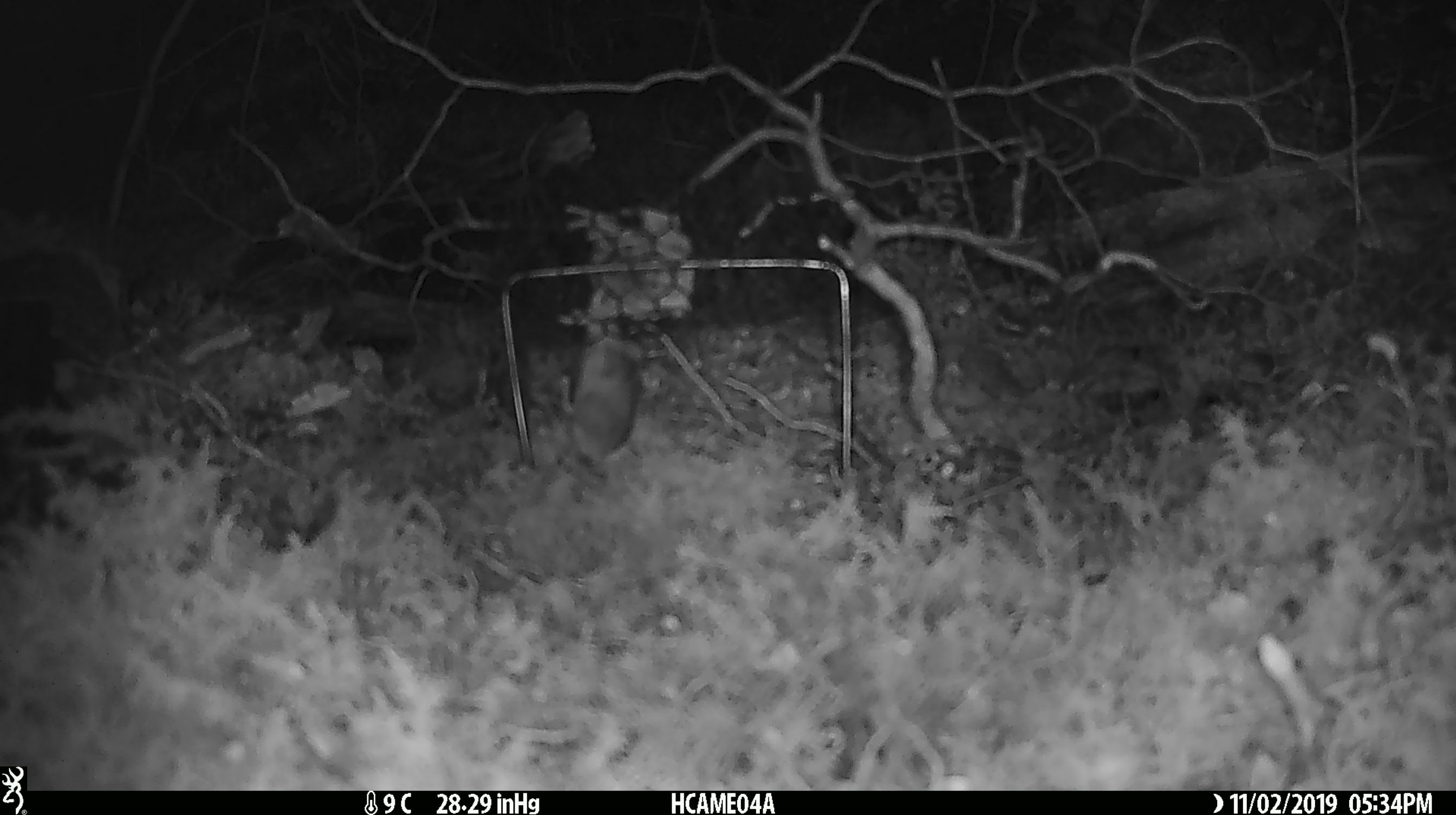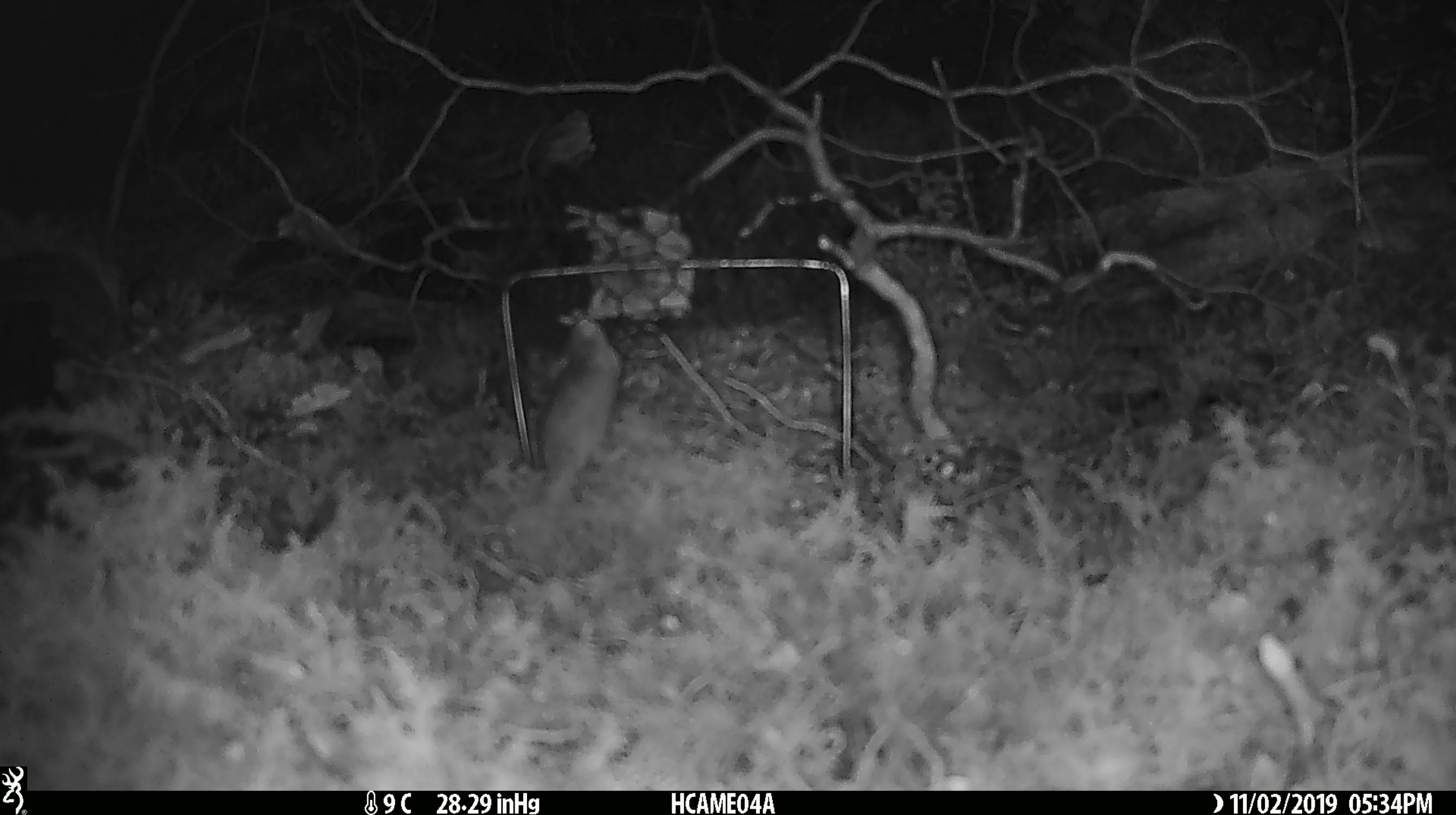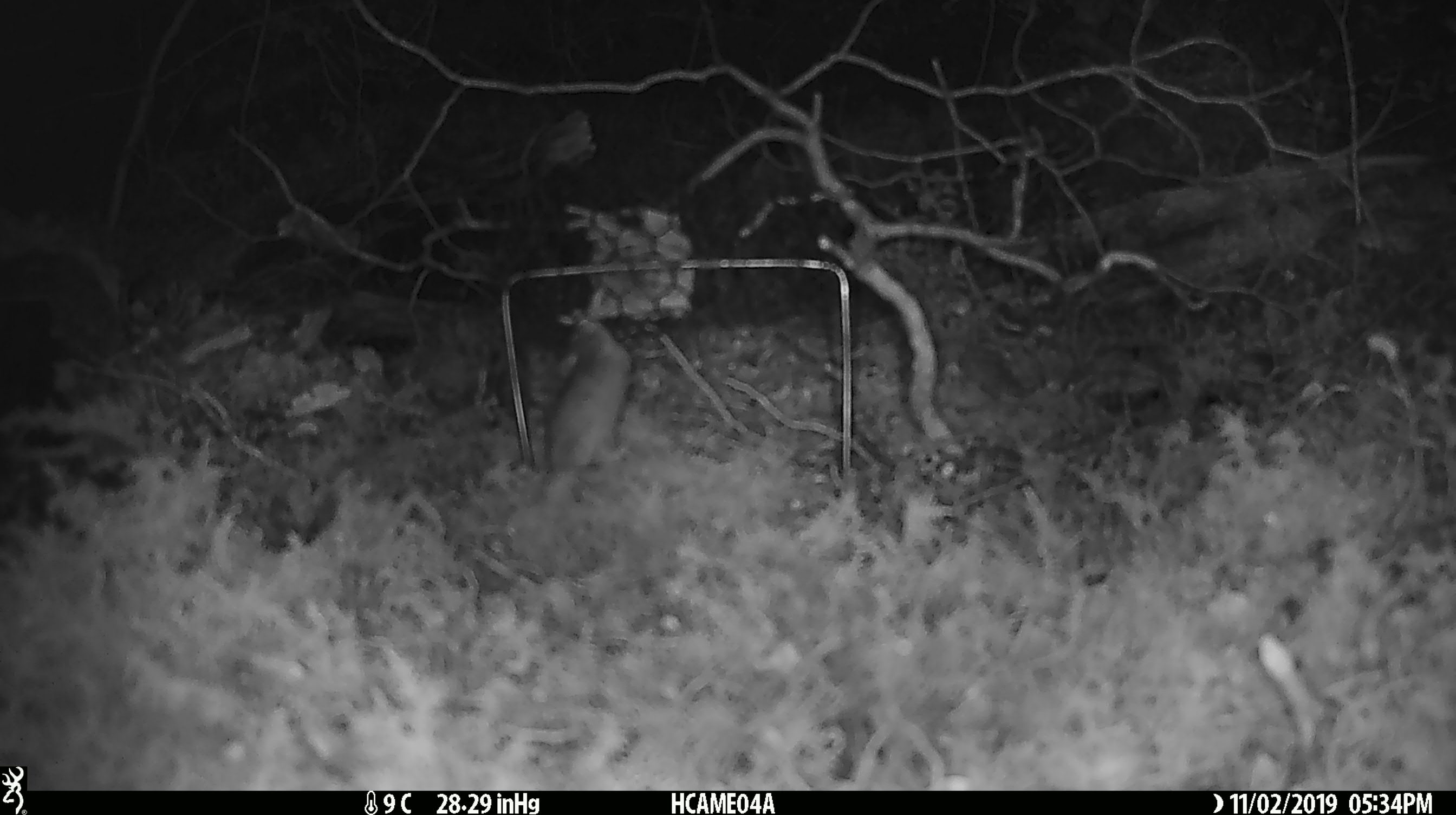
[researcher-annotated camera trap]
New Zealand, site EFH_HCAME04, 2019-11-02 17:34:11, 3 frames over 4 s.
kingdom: Animalia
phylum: Chordata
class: Mammalia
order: Rodentia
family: Muridae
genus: Mus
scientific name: Mus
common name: mouse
Mouse (Mus).